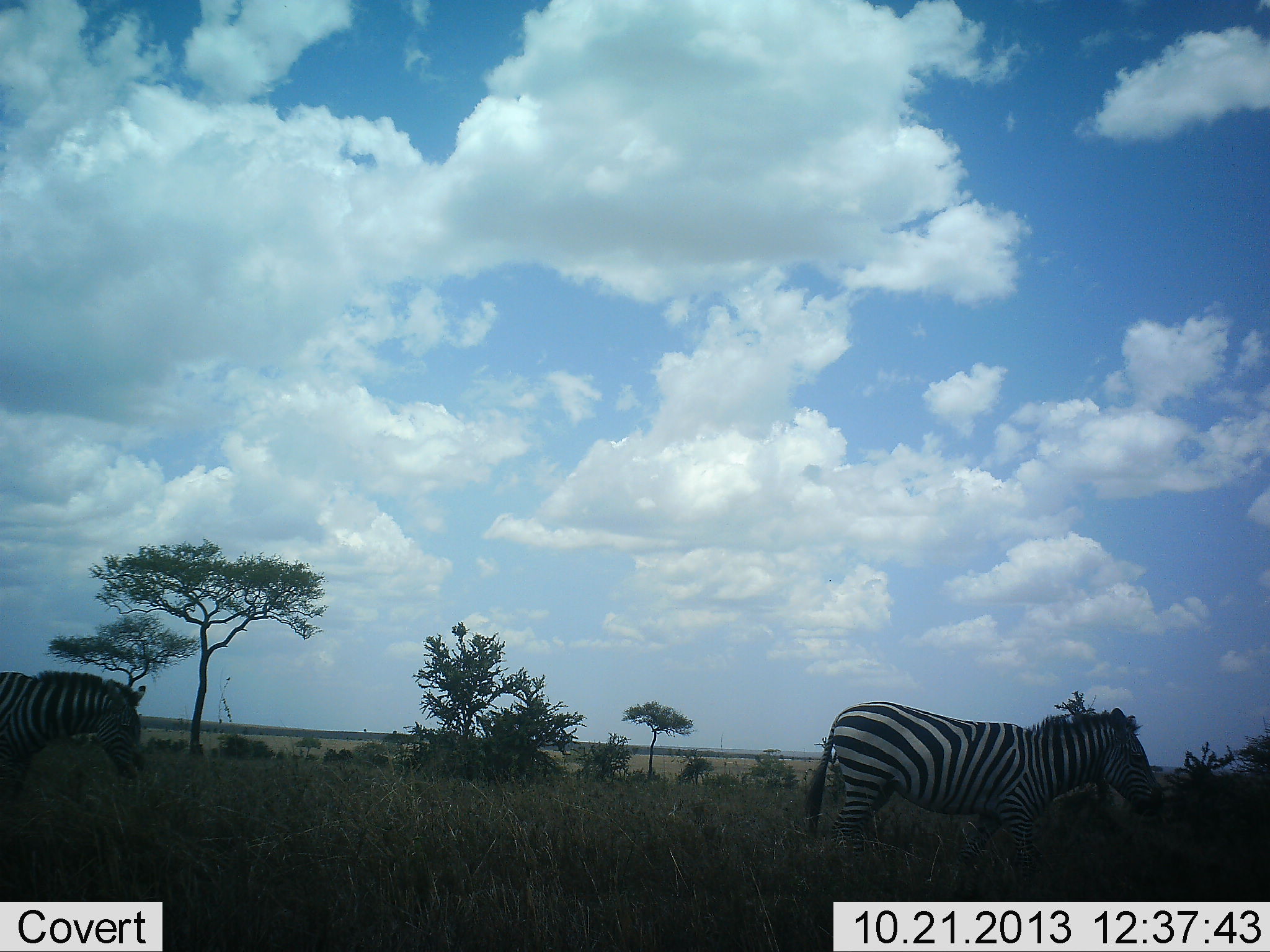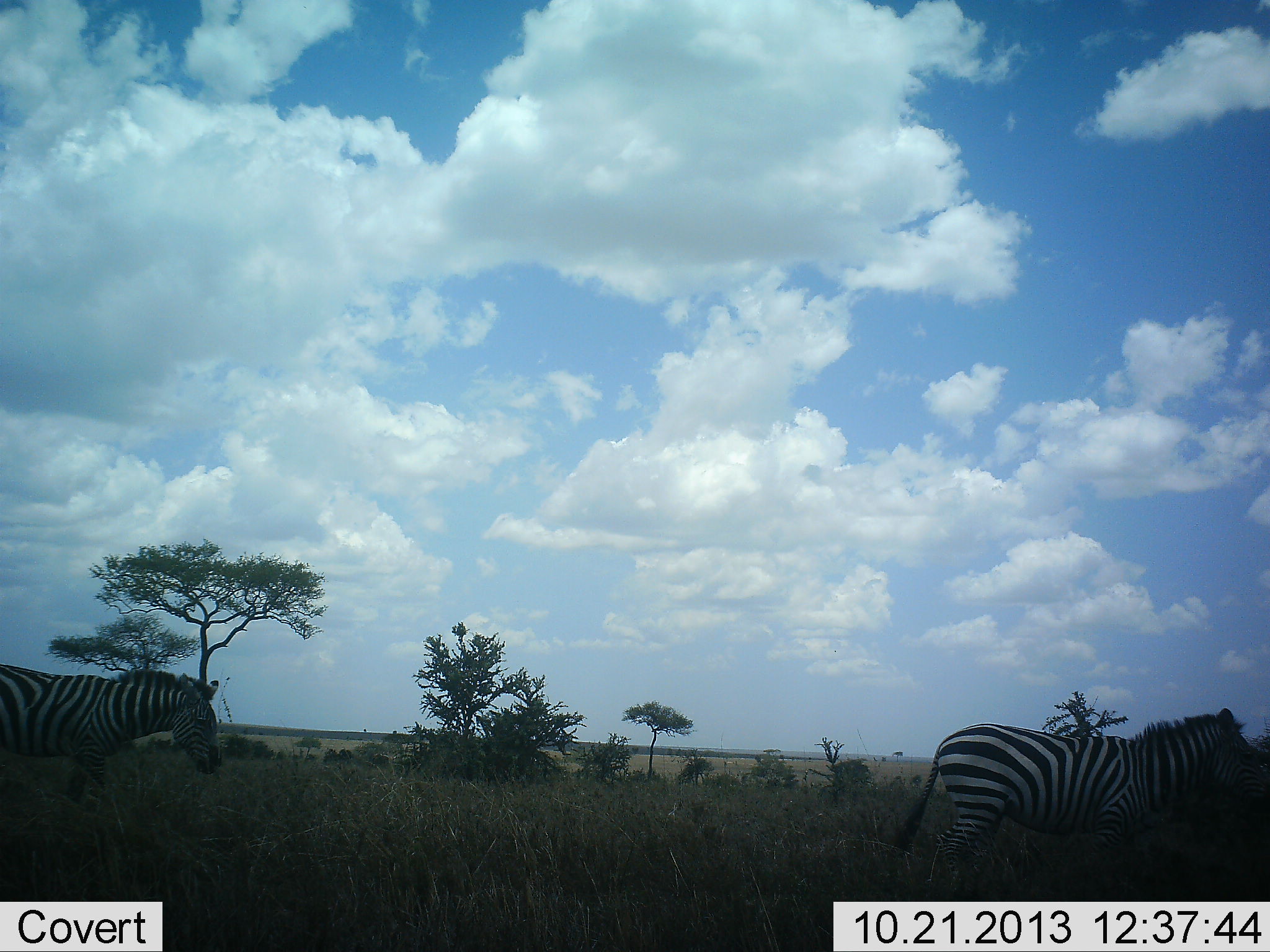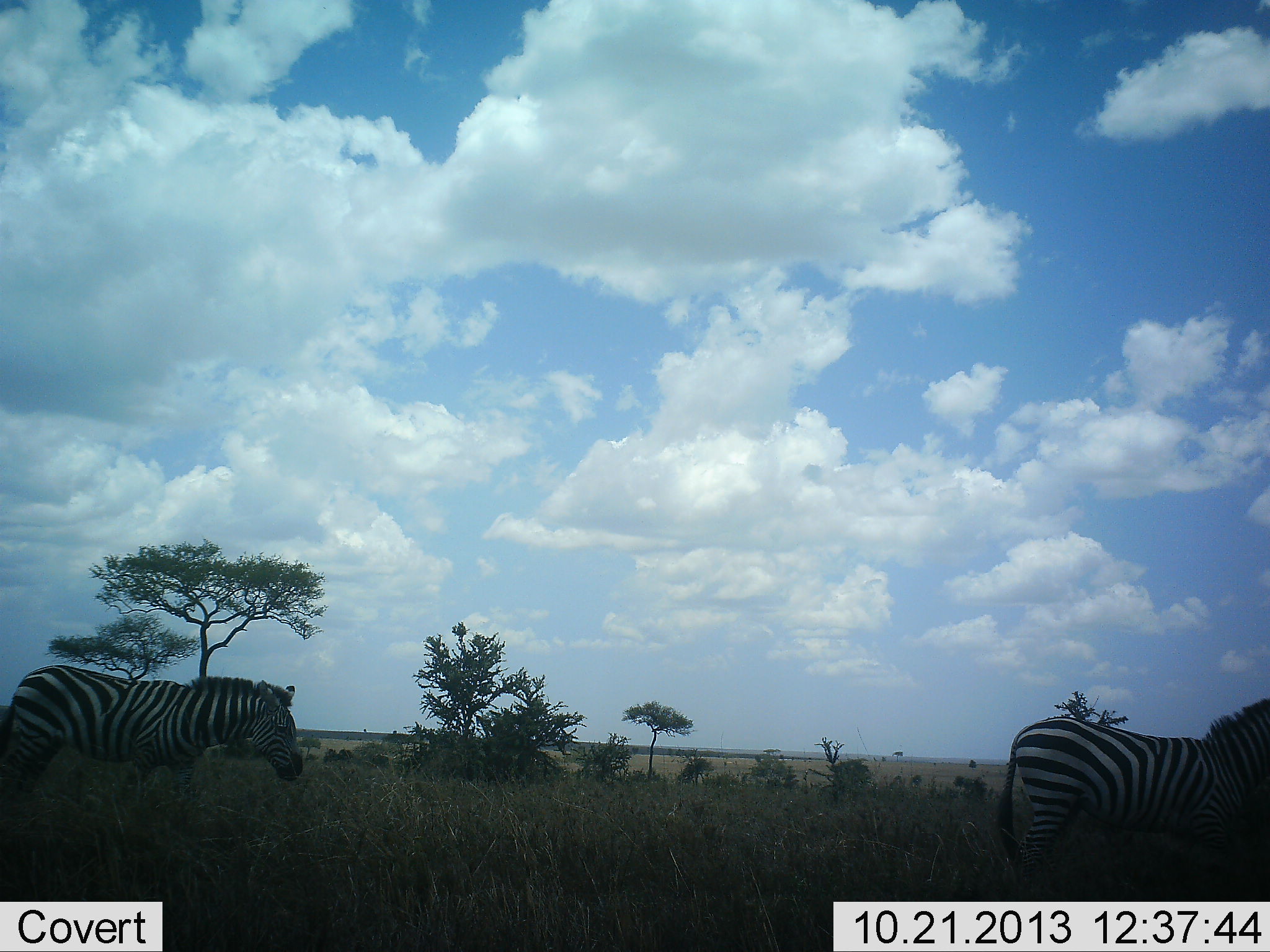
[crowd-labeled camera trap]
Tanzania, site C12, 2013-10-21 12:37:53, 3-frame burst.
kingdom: Animalia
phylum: Chordata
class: Mammalia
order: Perissodactyla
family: Equidae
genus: Equus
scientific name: Equus quagga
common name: plains zebra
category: zebra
Zebra (plains zebra) (Equus quagga), count 2. Behavior (volunteer vote fractions): standing 0%, resting 0%, moving 100%, interacting 0%. Young present (vote fraction): 0%. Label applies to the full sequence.